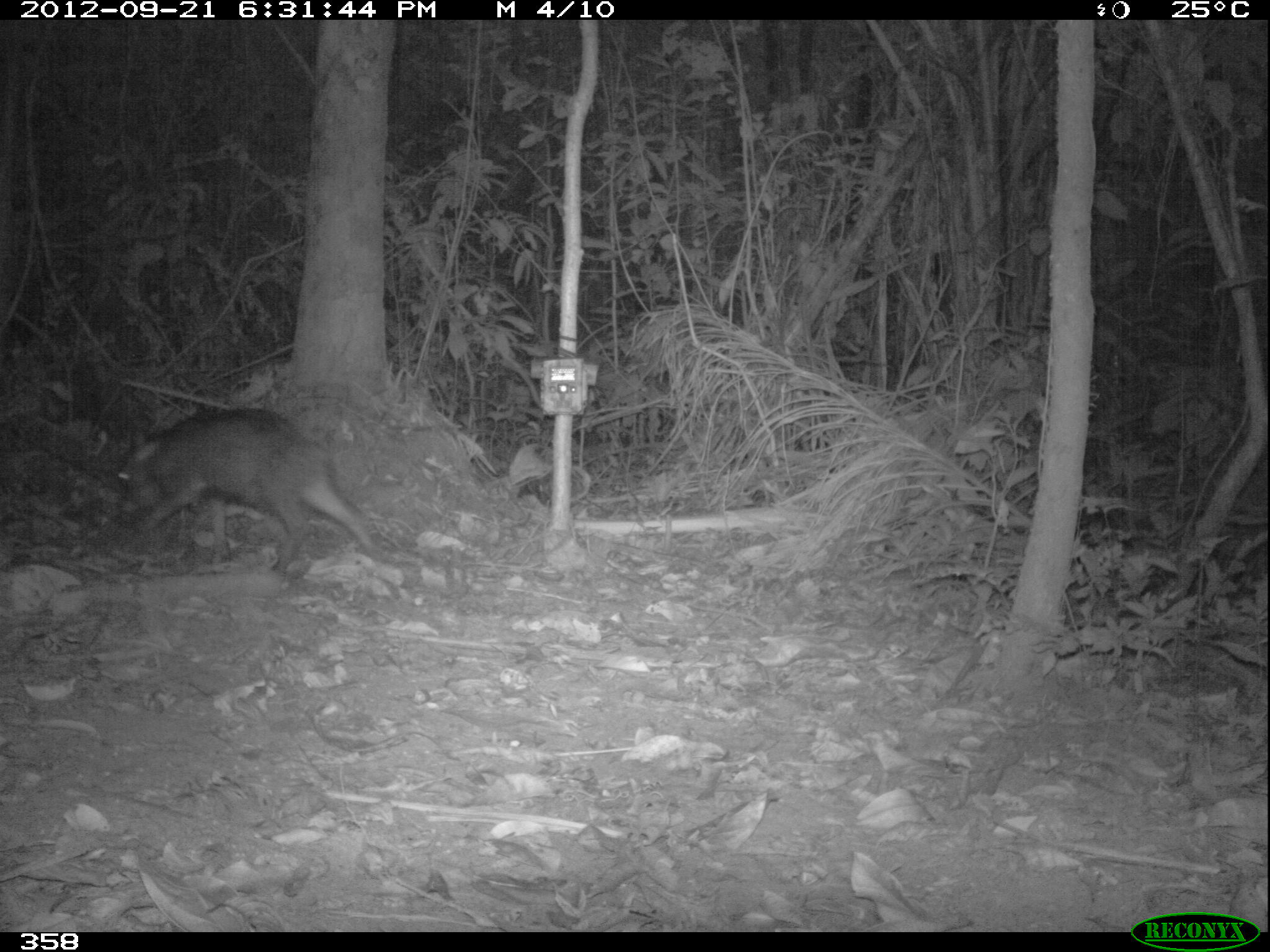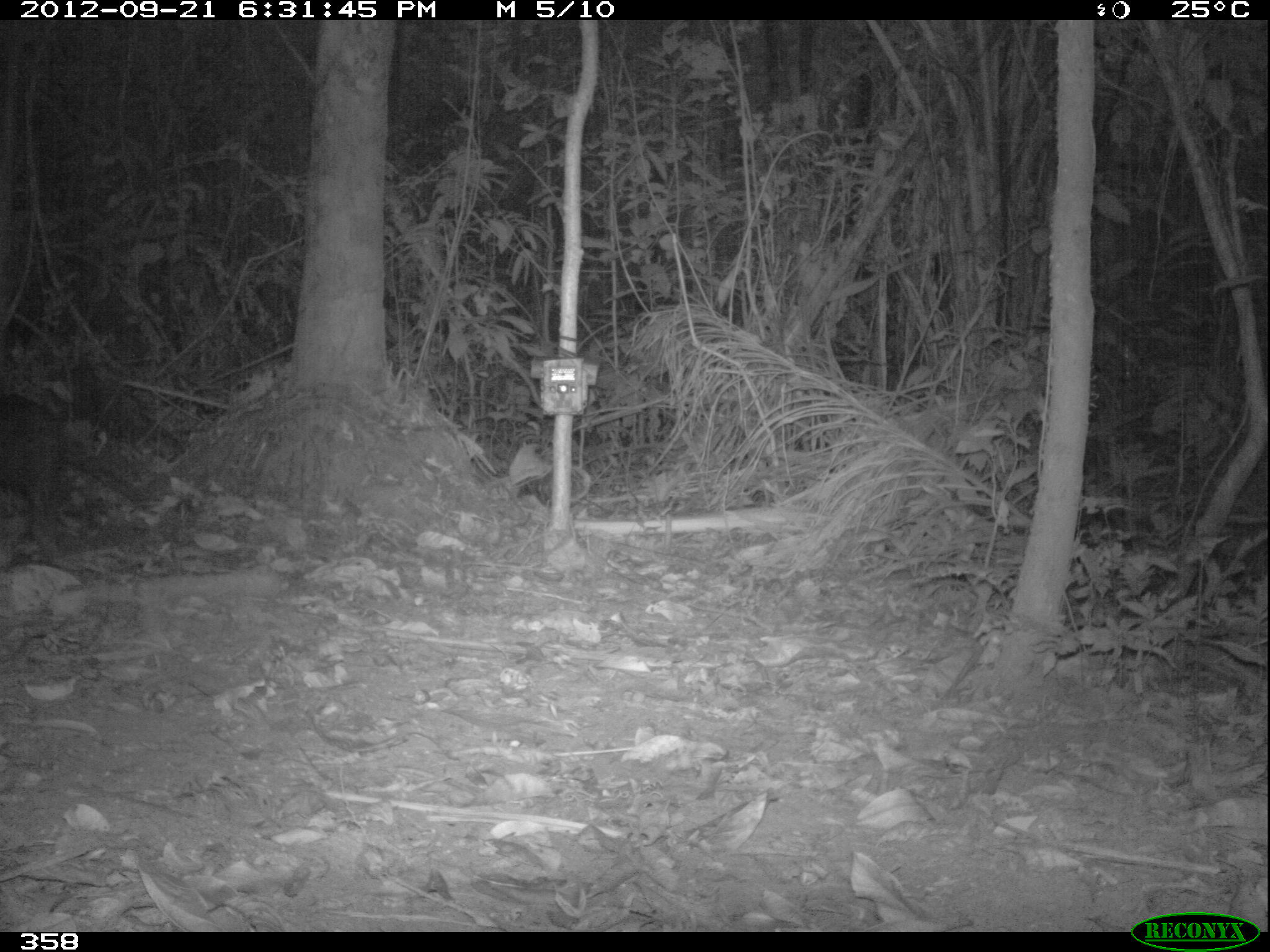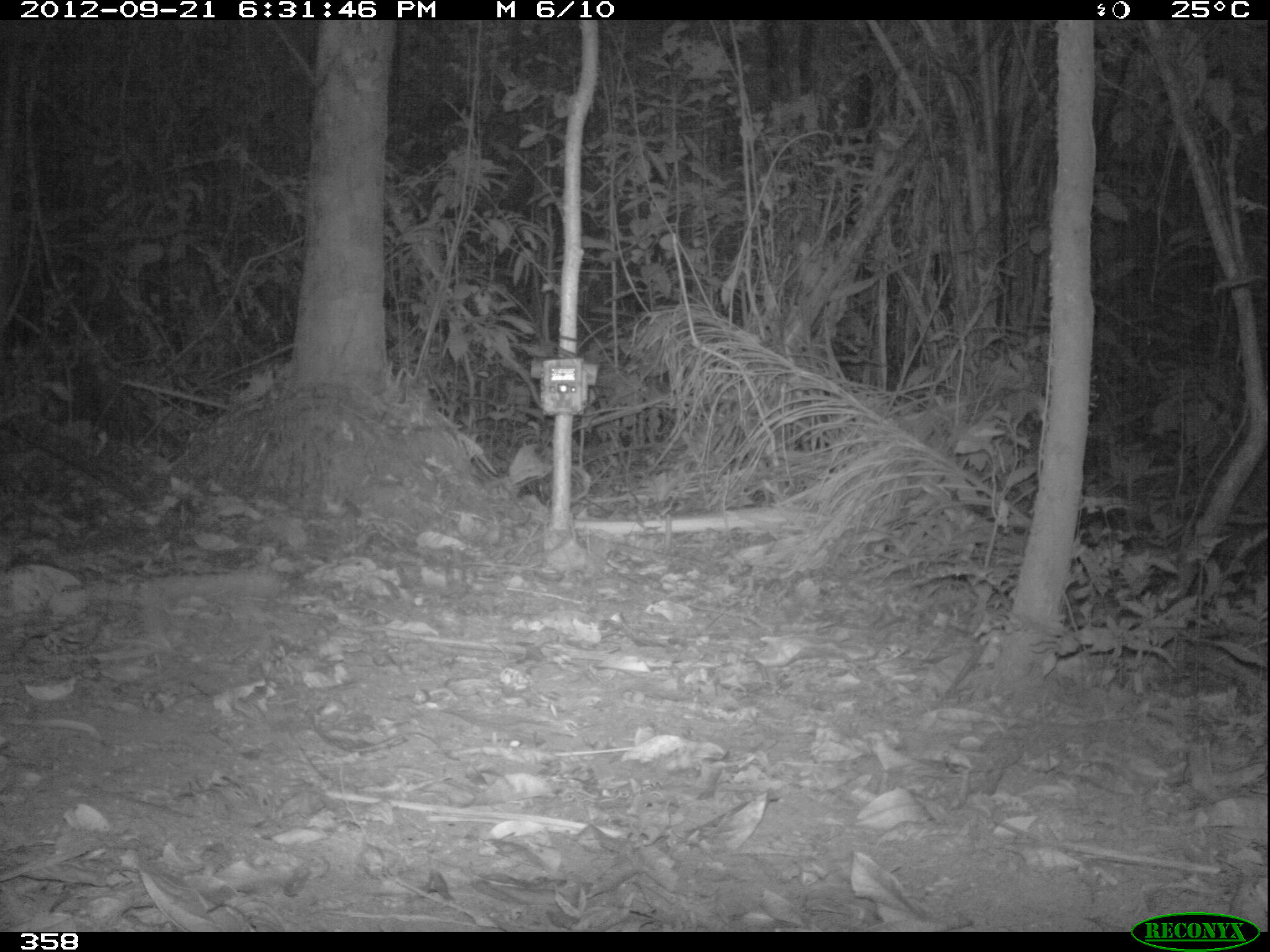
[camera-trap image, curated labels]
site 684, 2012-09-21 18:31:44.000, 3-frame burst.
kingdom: Animalia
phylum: Chordata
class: Mammalia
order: Artiodactyla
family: Tayassuidae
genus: Tayassu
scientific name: Tayassu pecari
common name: white-lipped peccary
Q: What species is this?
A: Tayassu pecari (white-lipped peccary).